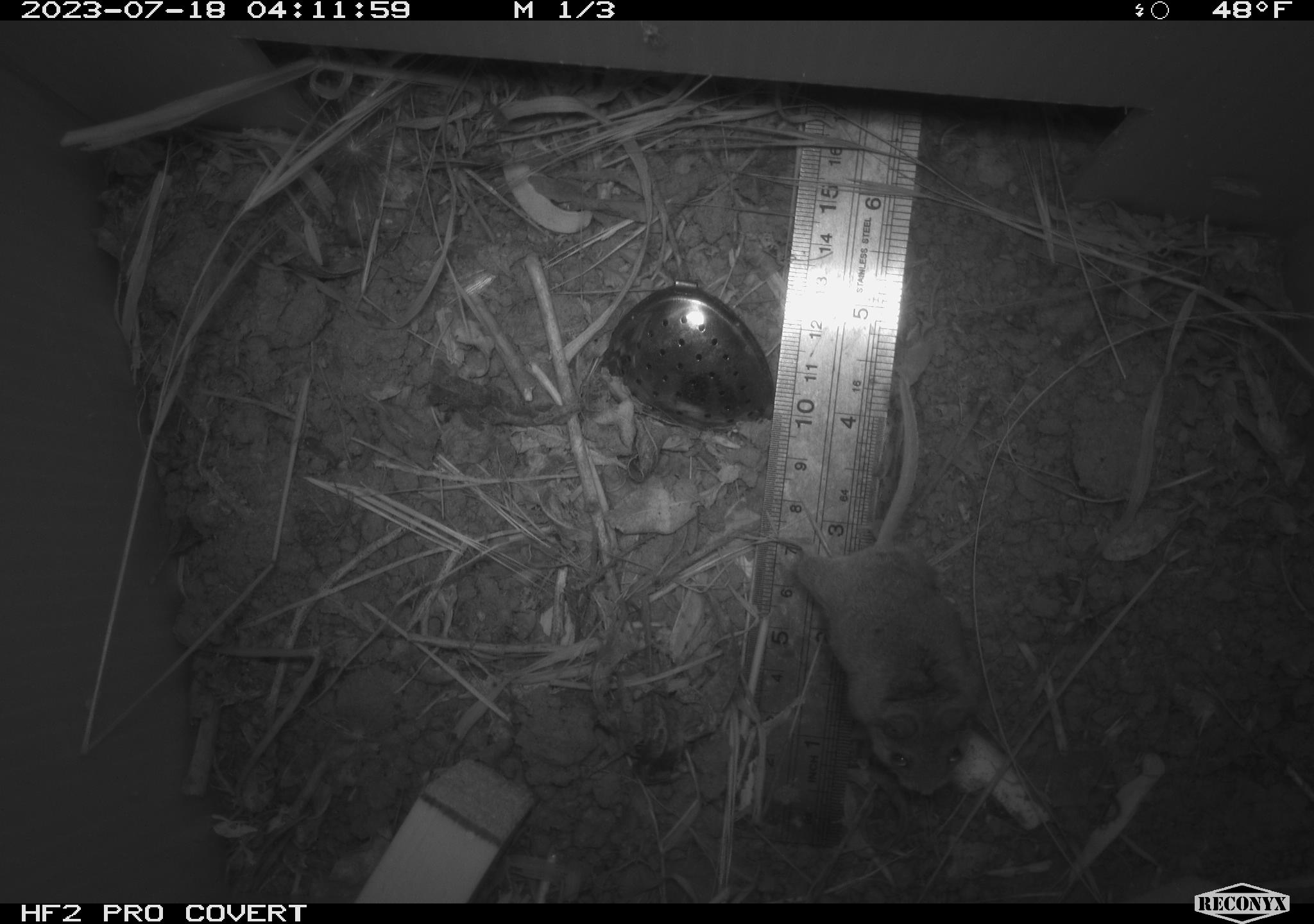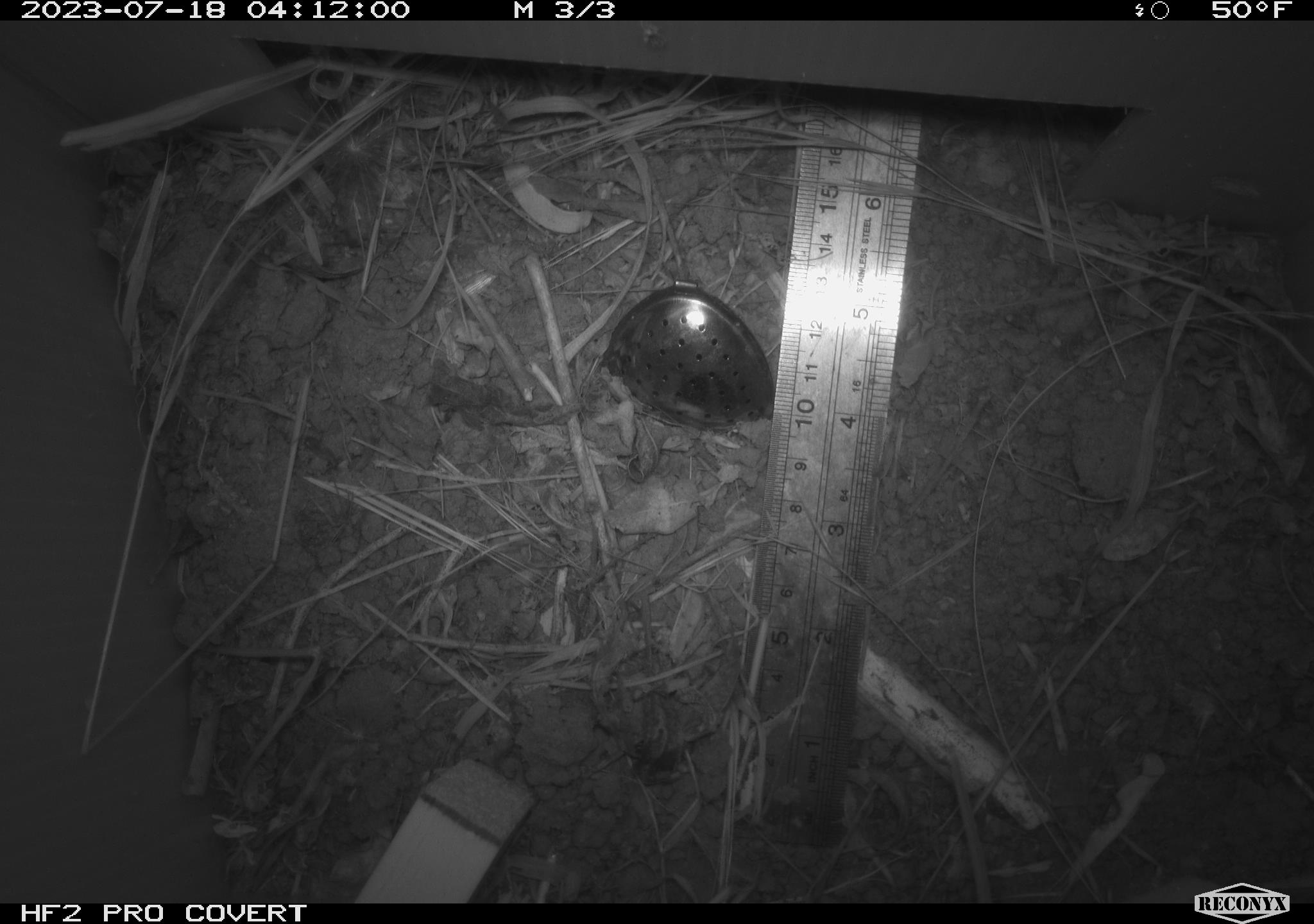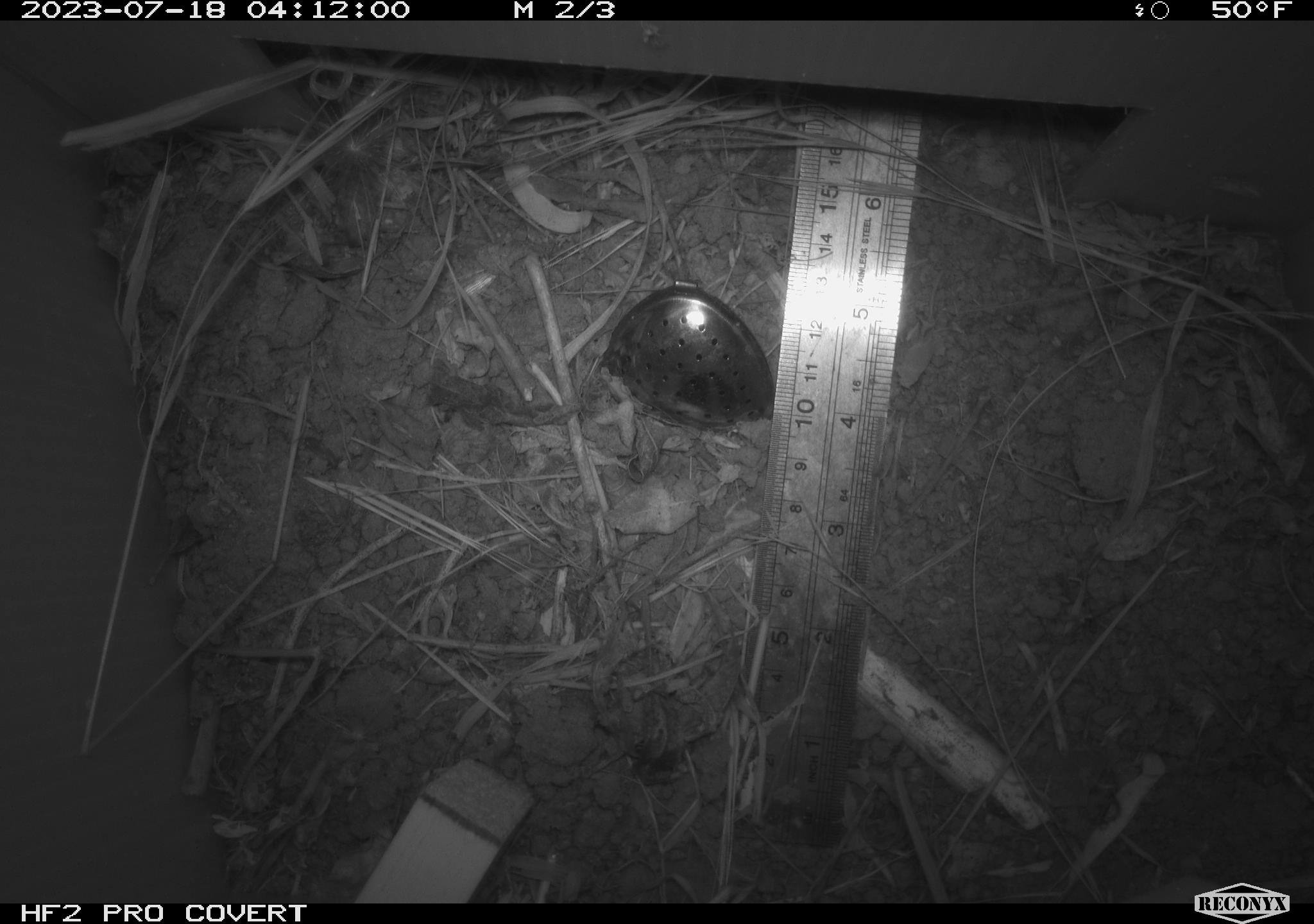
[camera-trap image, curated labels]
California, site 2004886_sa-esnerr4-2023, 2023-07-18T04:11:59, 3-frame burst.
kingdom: Animalia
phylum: Chordata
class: Mammalia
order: Rodentia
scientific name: Rodentia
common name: mouse species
Mouse species (Rodentia).